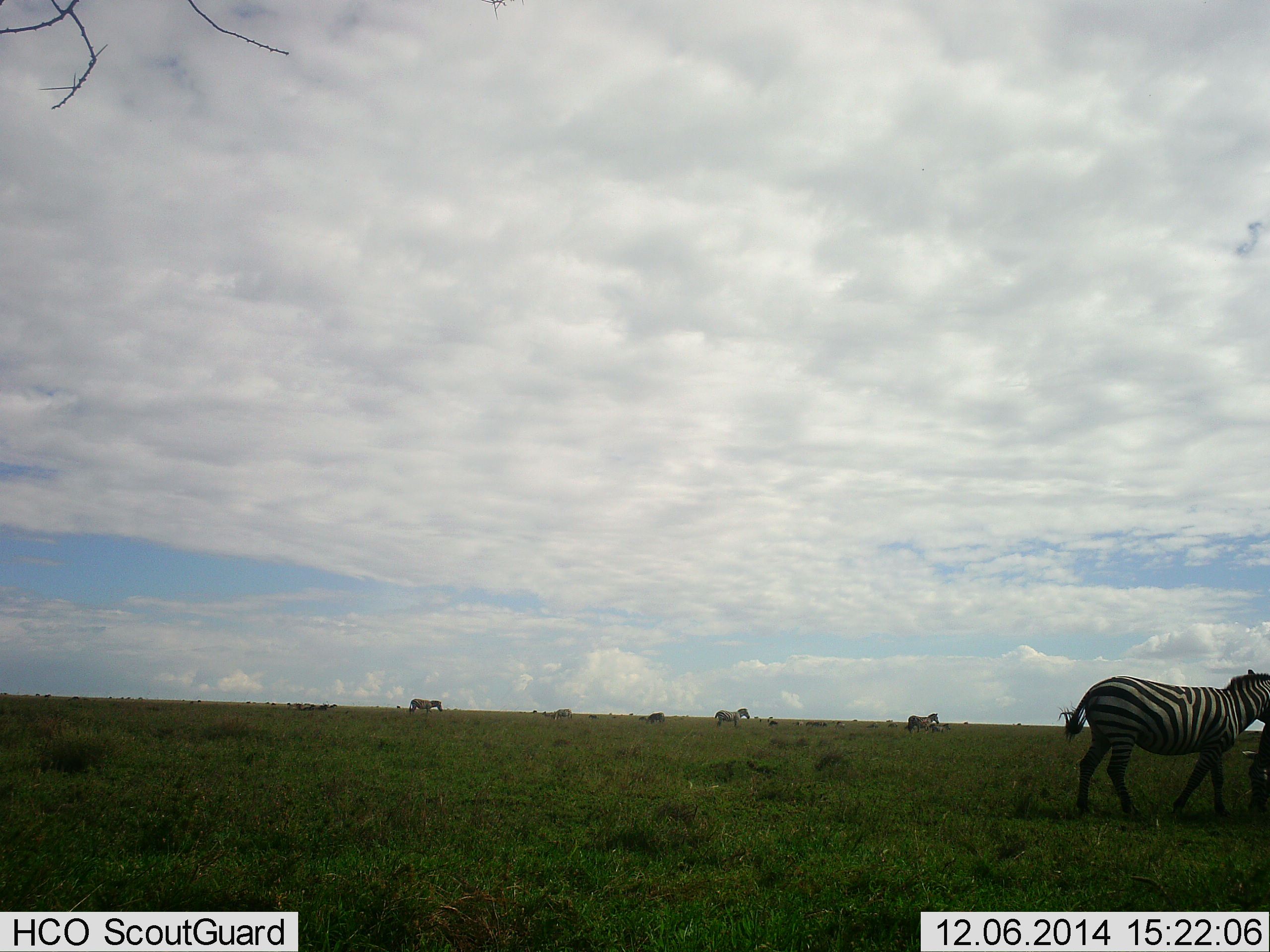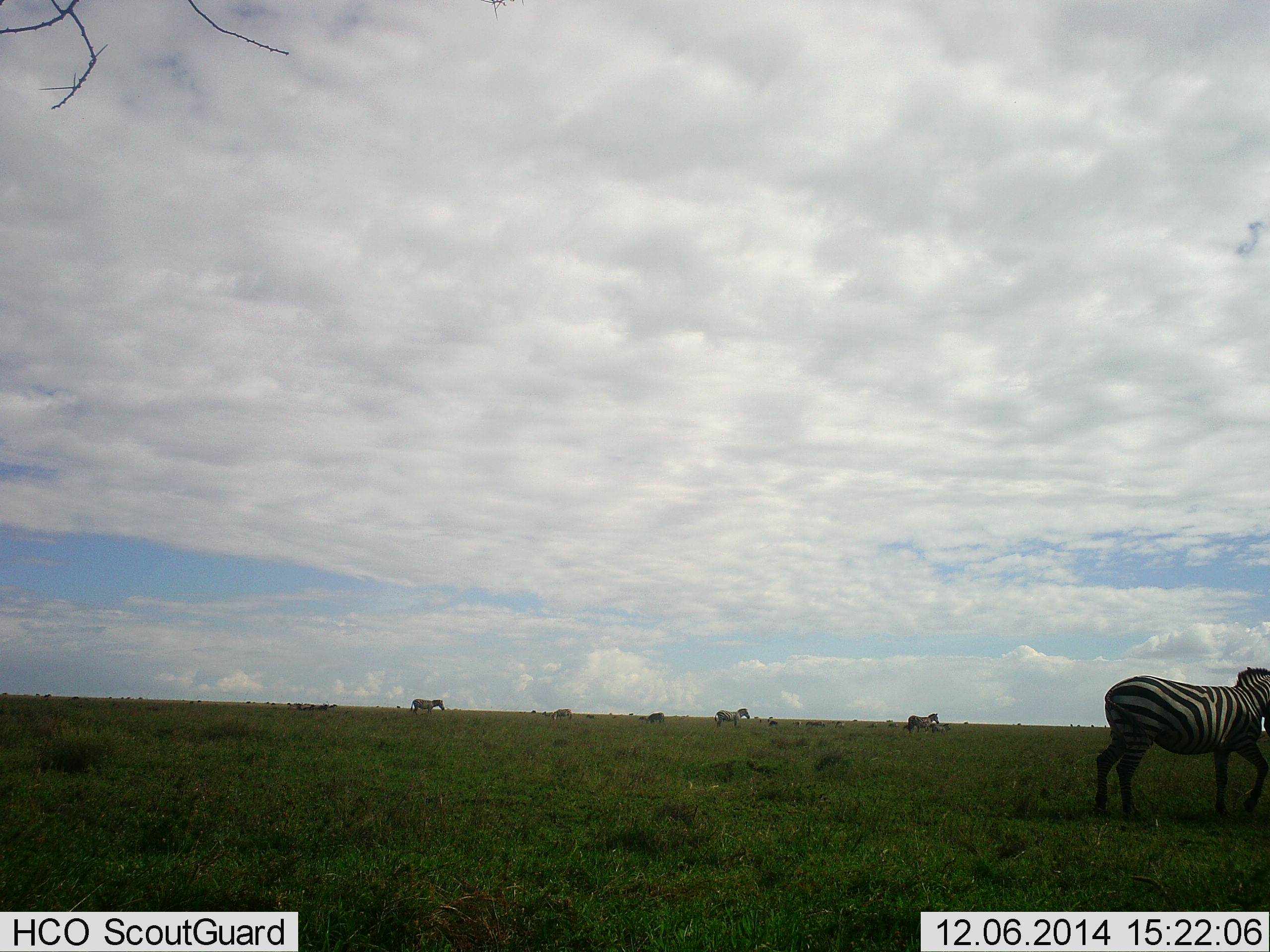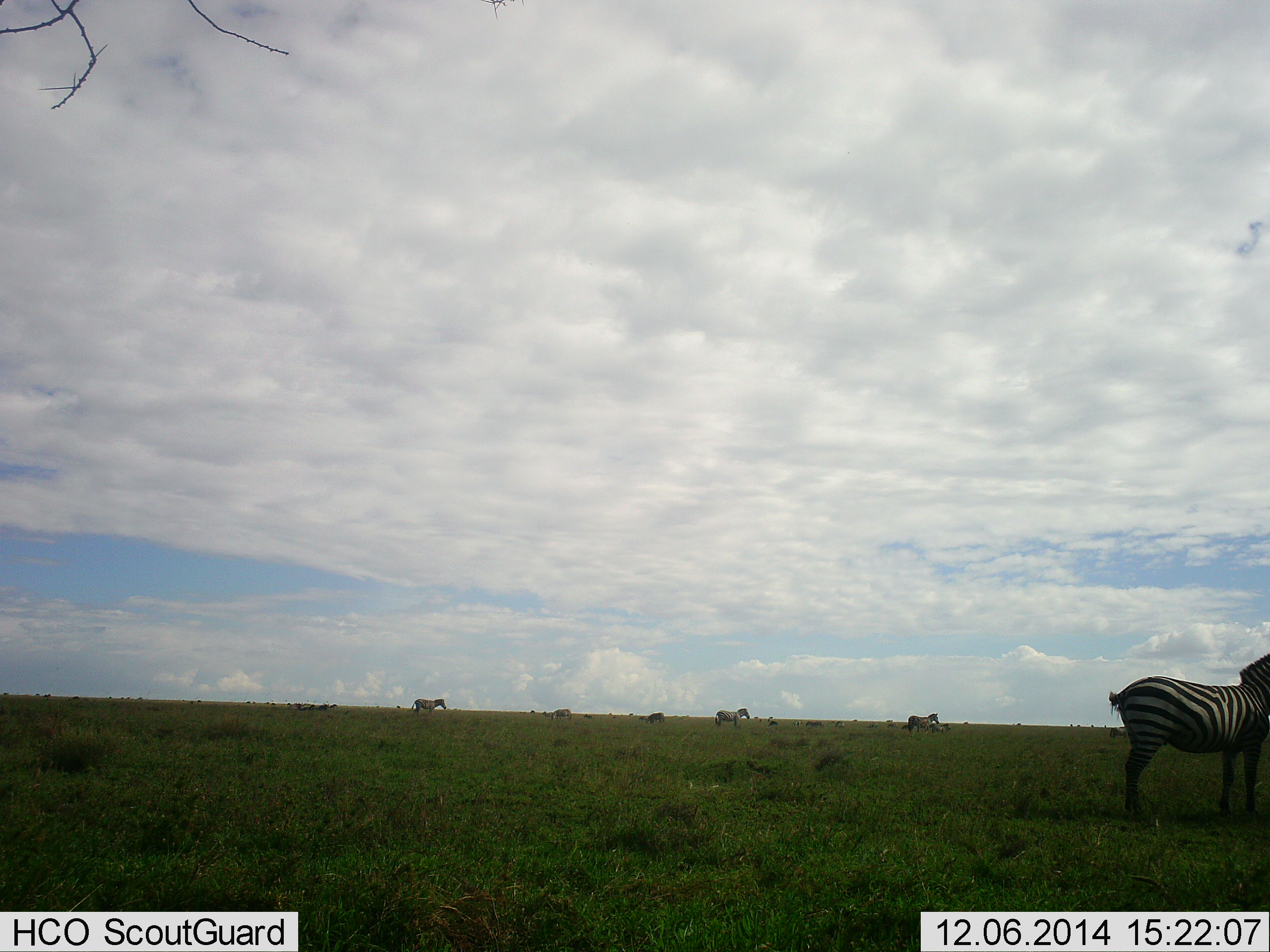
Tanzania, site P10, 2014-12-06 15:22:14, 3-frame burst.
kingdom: Animalia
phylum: Chordata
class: Mammalia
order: Perissodactyla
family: Equidae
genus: Equus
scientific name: Equus quagga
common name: plains zebra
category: zebra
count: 6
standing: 40%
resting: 10%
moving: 90%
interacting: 0%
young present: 0%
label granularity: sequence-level